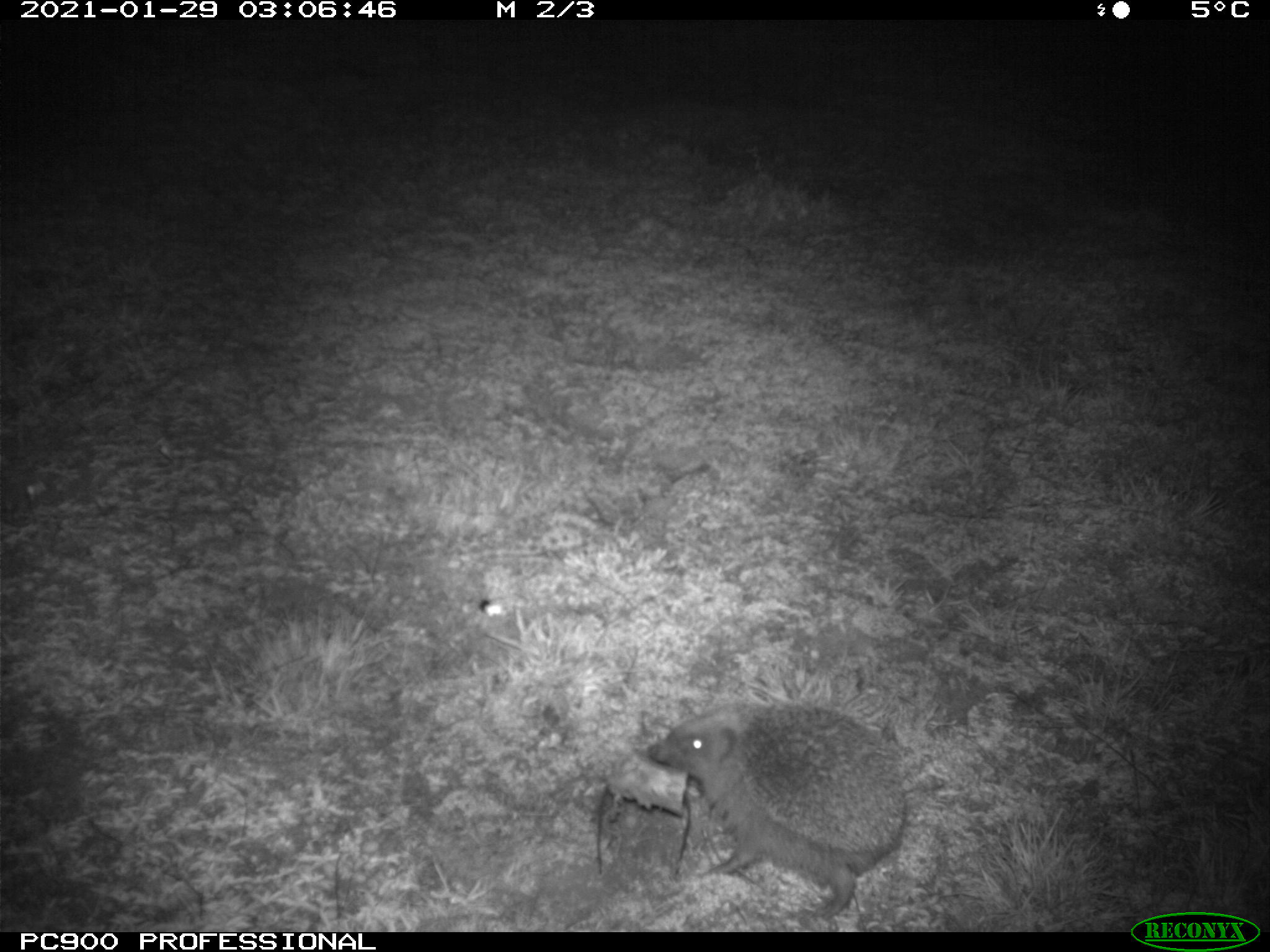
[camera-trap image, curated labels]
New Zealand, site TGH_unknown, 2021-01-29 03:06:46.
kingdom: Animalia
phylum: Chordata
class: Mammalia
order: Eulipotyphla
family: Erinaceidae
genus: Erinaceus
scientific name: Erinaceus europaeus europaeus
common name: european hedgehog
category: hedgehog